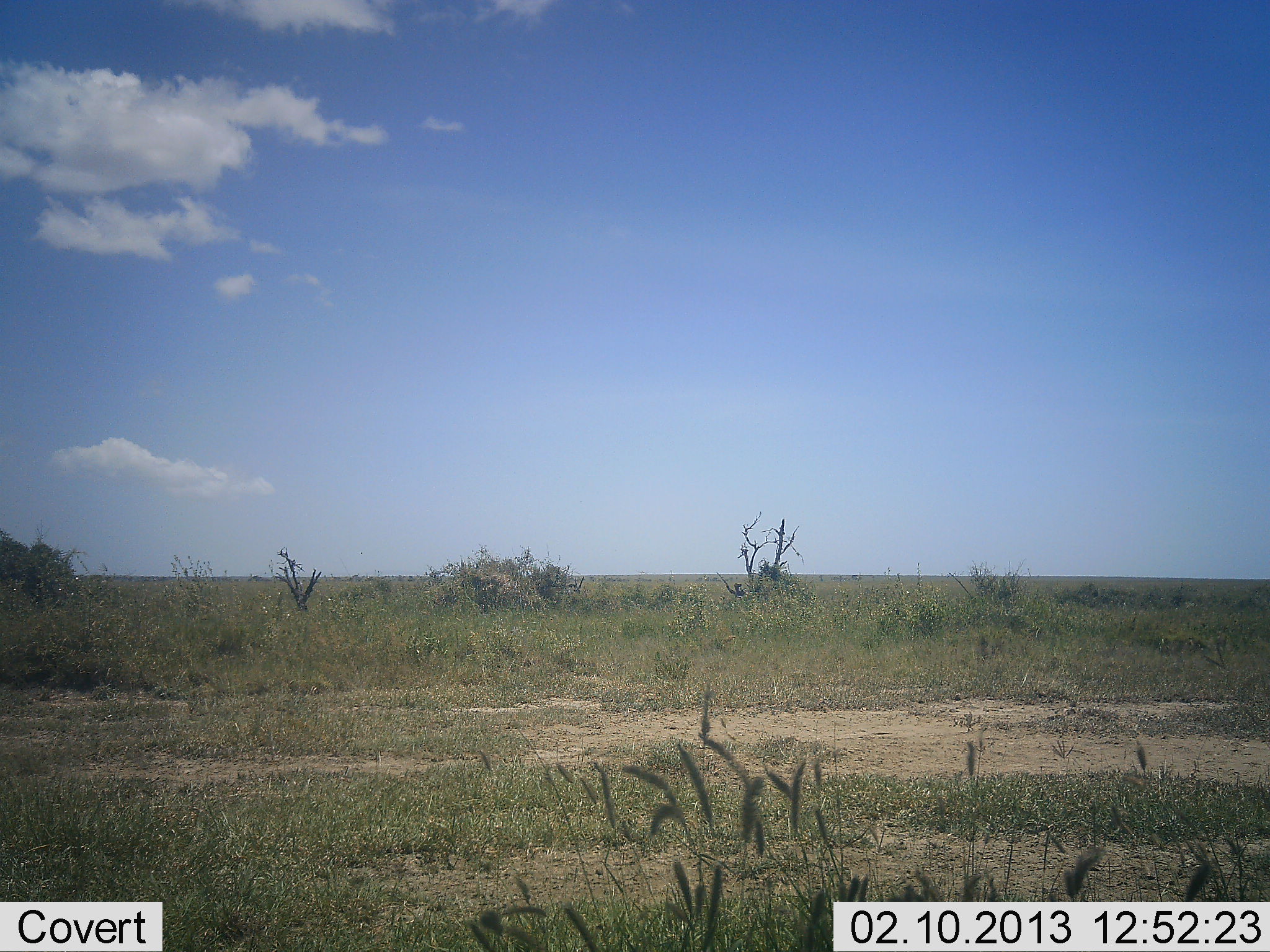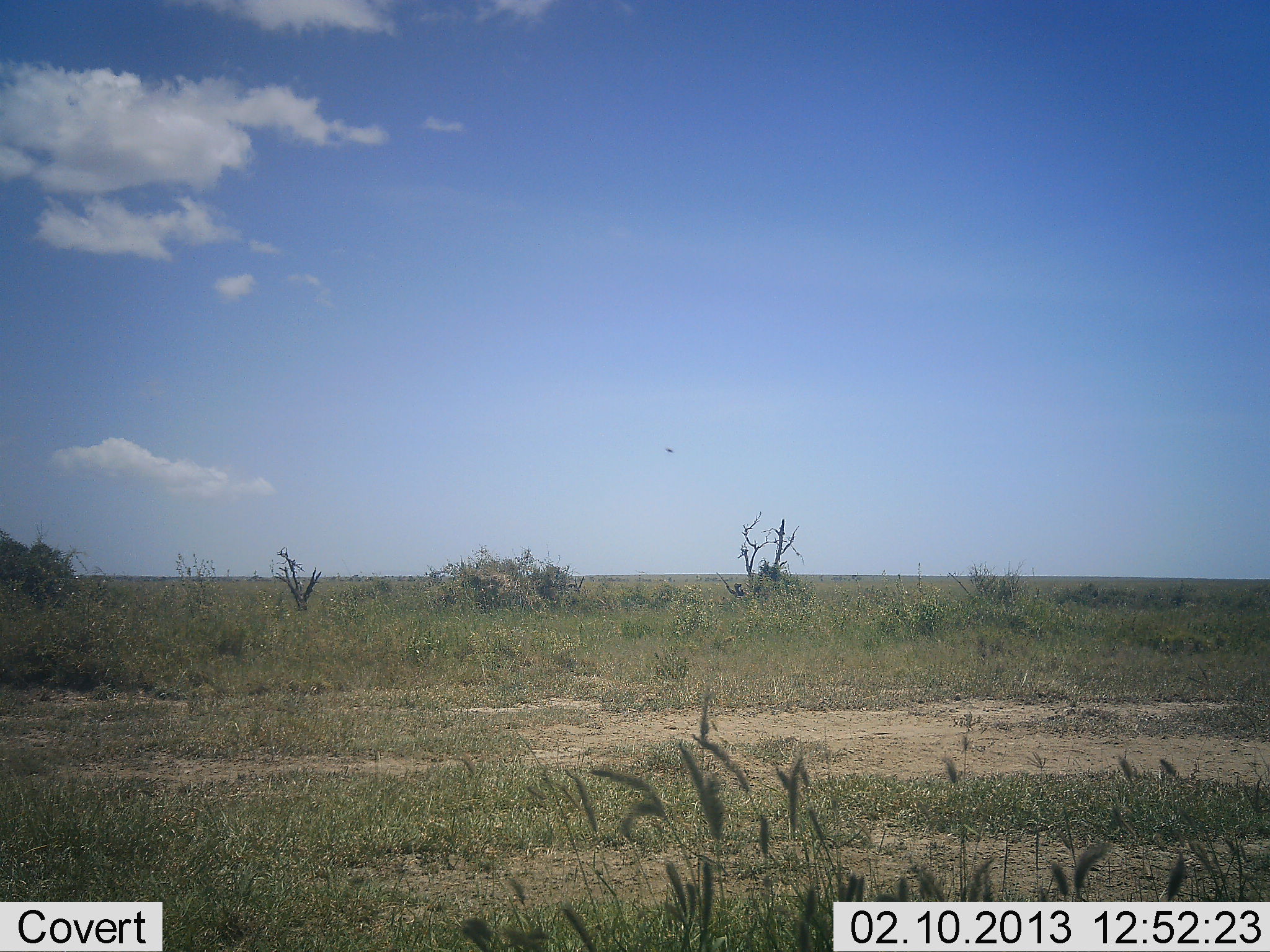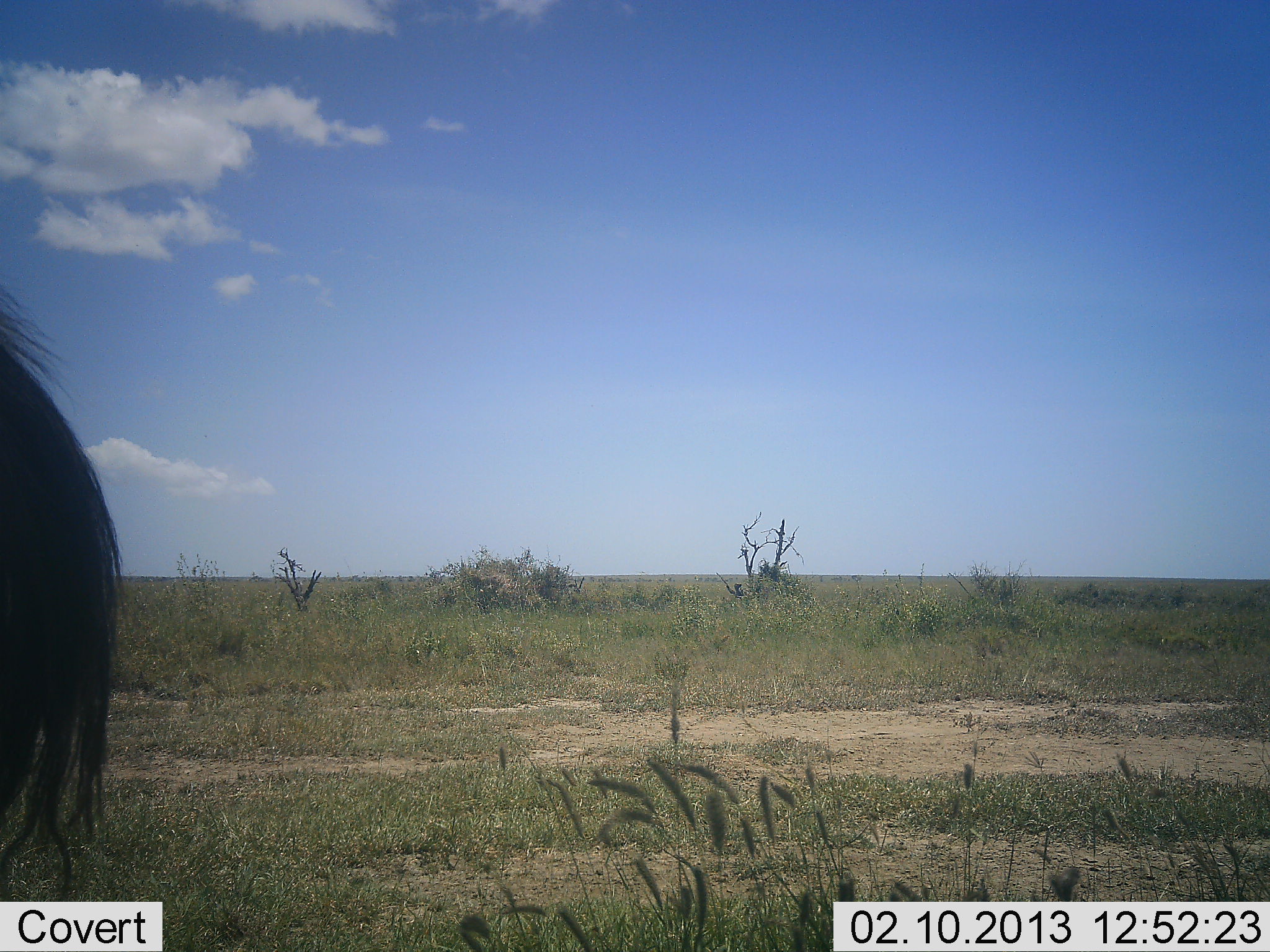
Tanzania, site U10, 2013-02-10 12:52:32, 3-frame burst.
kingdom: Animalia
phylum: Chordata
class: Mammalia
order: Artiodactyla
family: Bovidae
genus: Connochaetes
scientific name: Connochaetes taurinus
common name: blue wildebeest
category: wildebeest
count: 1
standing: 69%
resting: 0%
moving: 31%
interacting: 0%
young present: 0%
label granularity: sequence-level